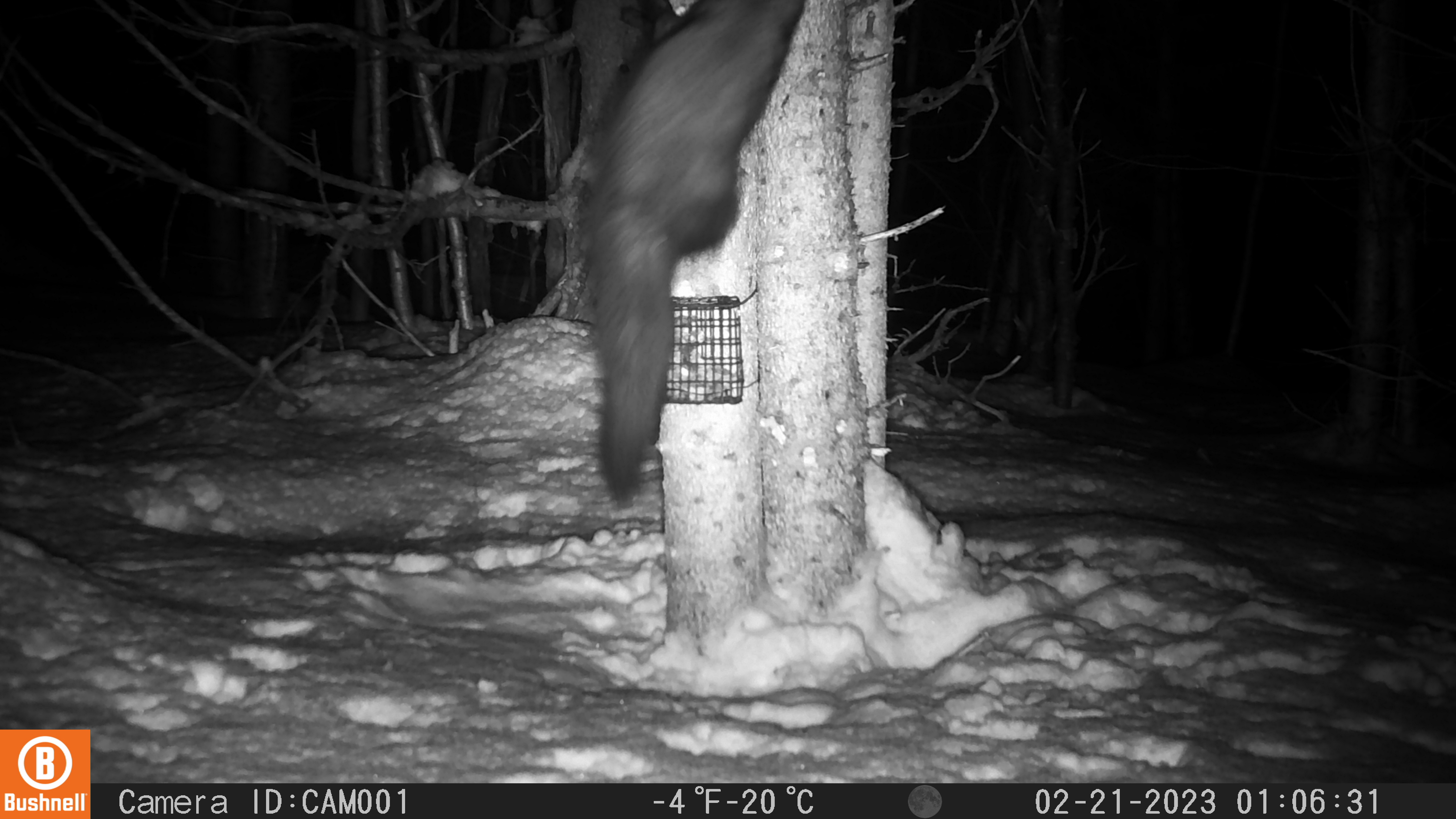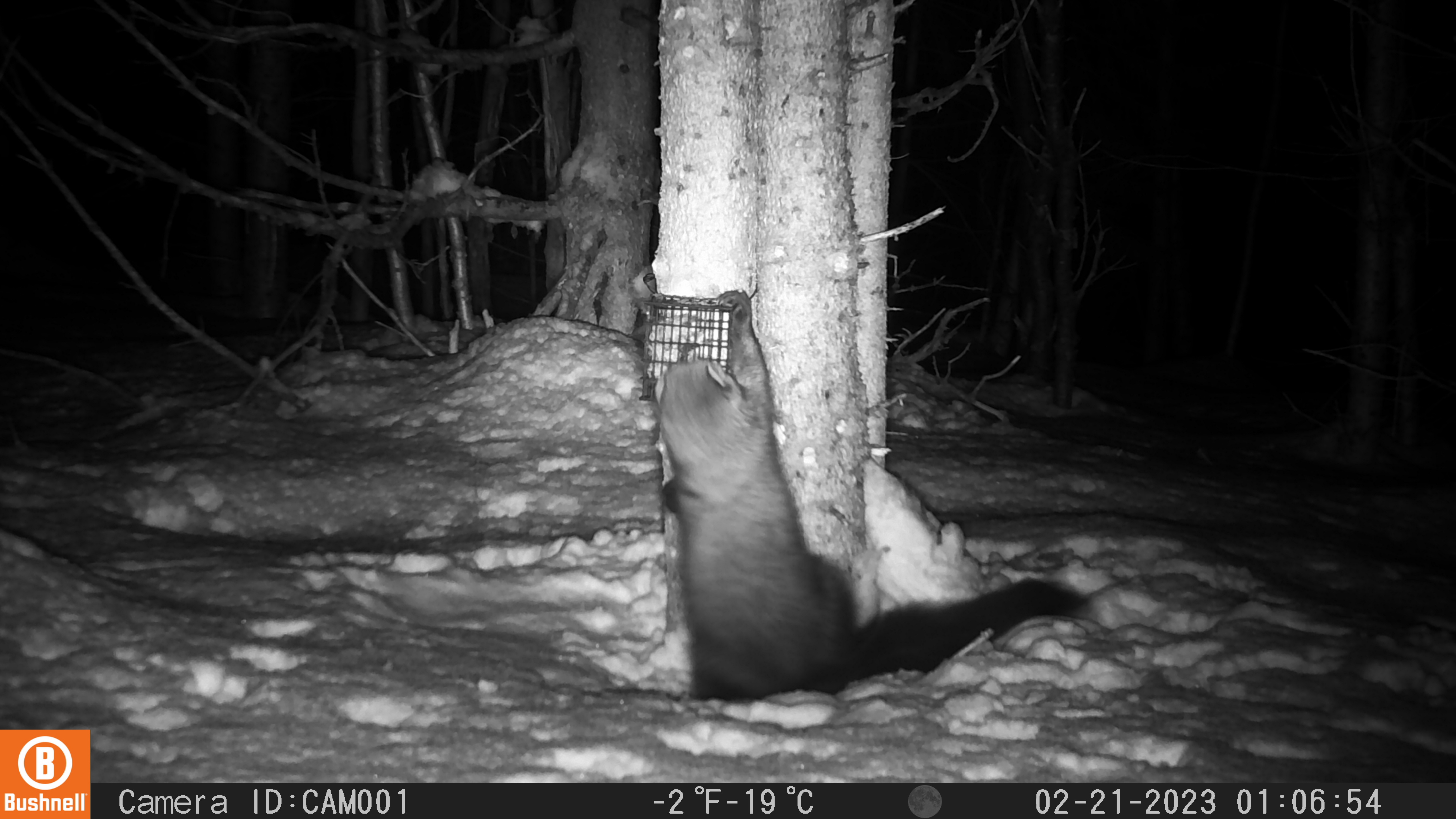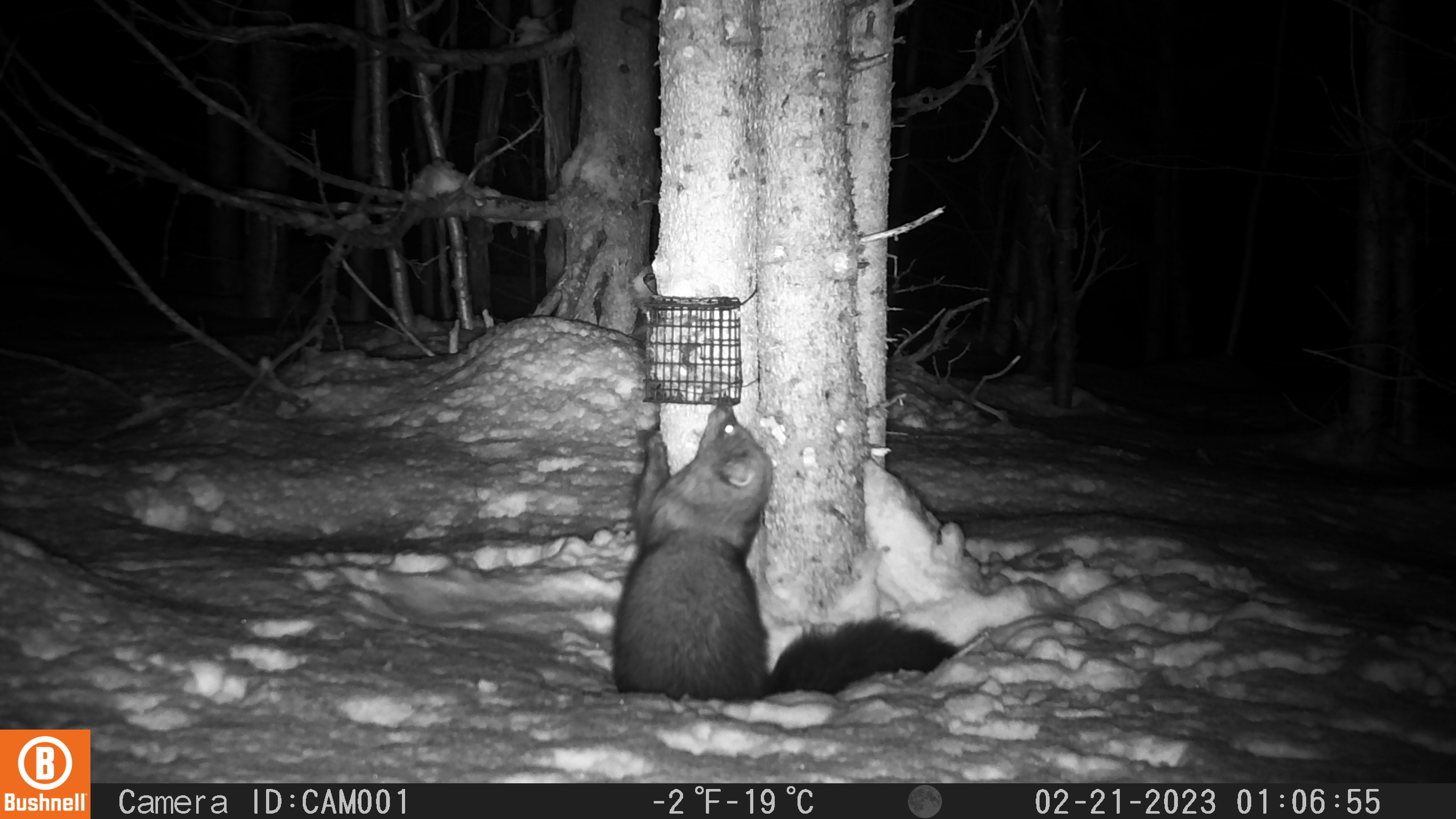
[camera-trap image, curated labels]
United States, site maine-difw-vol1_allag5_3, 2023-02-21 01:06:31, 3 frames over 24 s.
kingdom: Animalia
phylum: Chordata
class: Mammalia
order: Carnivora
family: Mustelidae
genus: Pekania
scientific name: Pekania pennanti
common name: fisher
Fisher (Pekania pennanti).